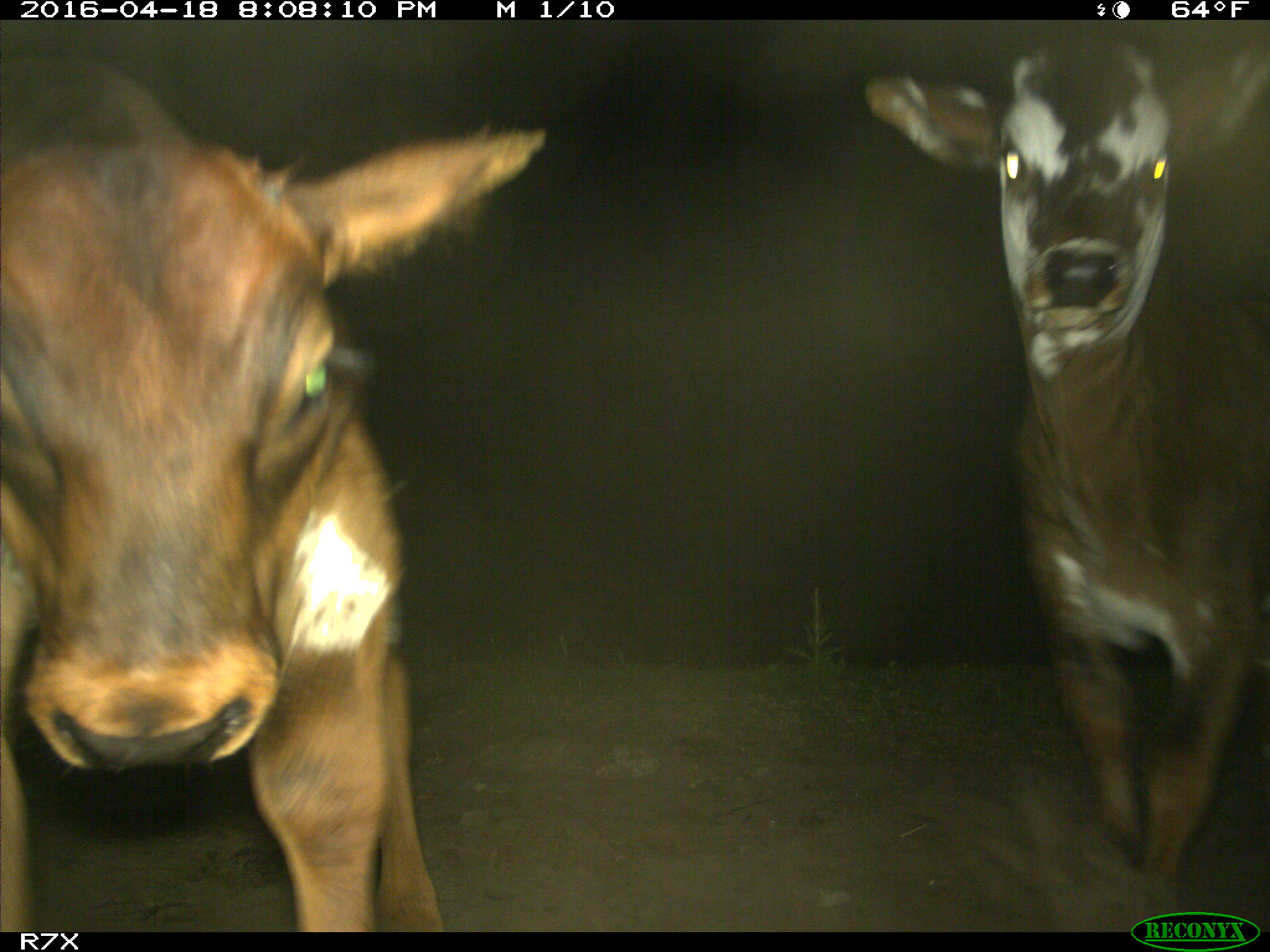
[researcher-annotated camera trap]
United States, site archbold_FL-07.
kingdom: Animalia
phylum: Chordata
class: Mammalia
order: Artiodactyla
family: Bovidae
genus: Bos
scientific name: Bos taurus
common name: domestic cow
Bos taurus (domestic cow).